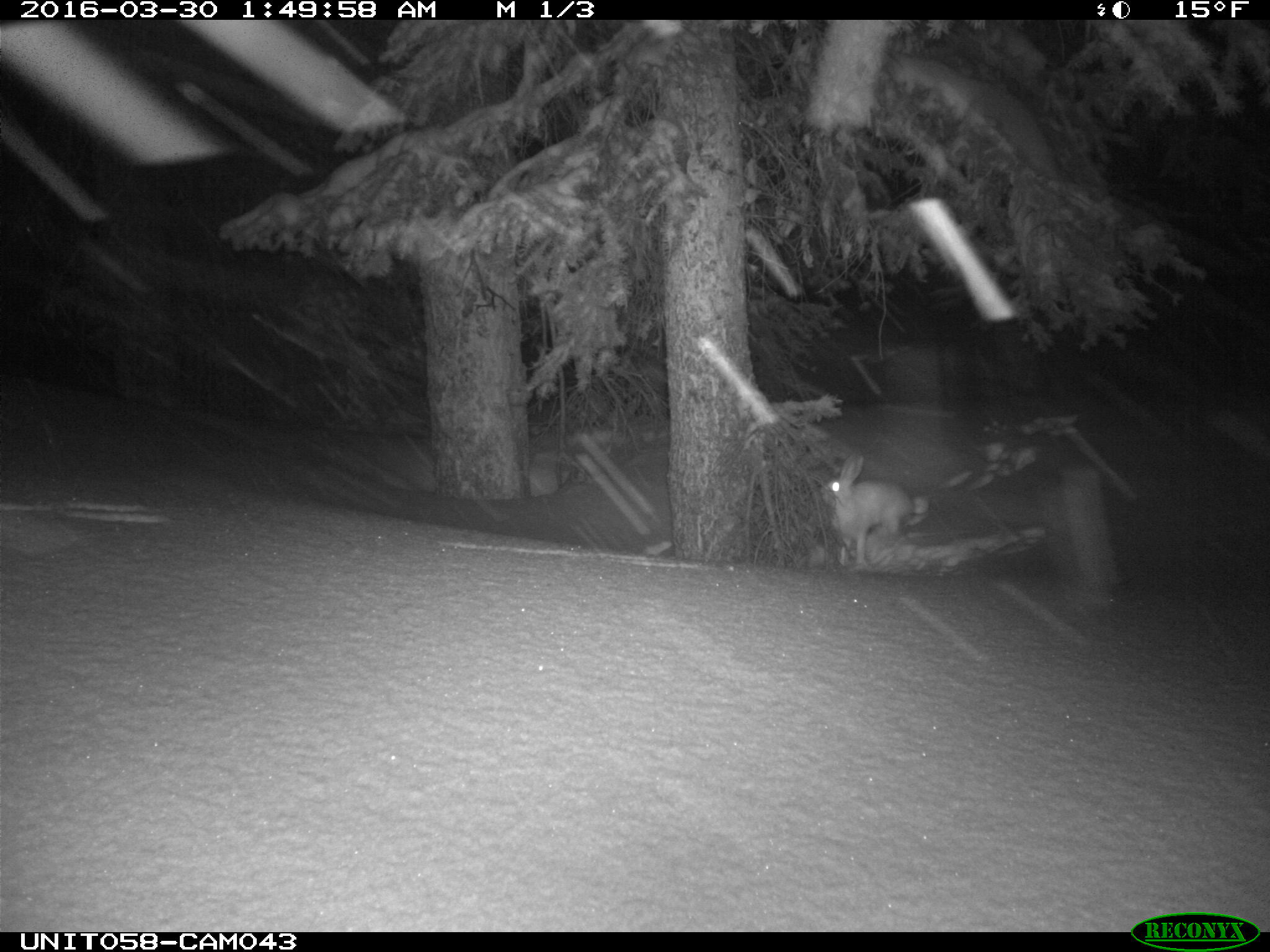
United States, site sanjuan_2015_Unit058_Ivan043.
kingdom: Animalia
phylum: Chordata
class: Mammalia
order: Lagomorpha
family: Leporidae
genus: Lepus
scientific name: Lepus americanus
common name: snowshoe hare